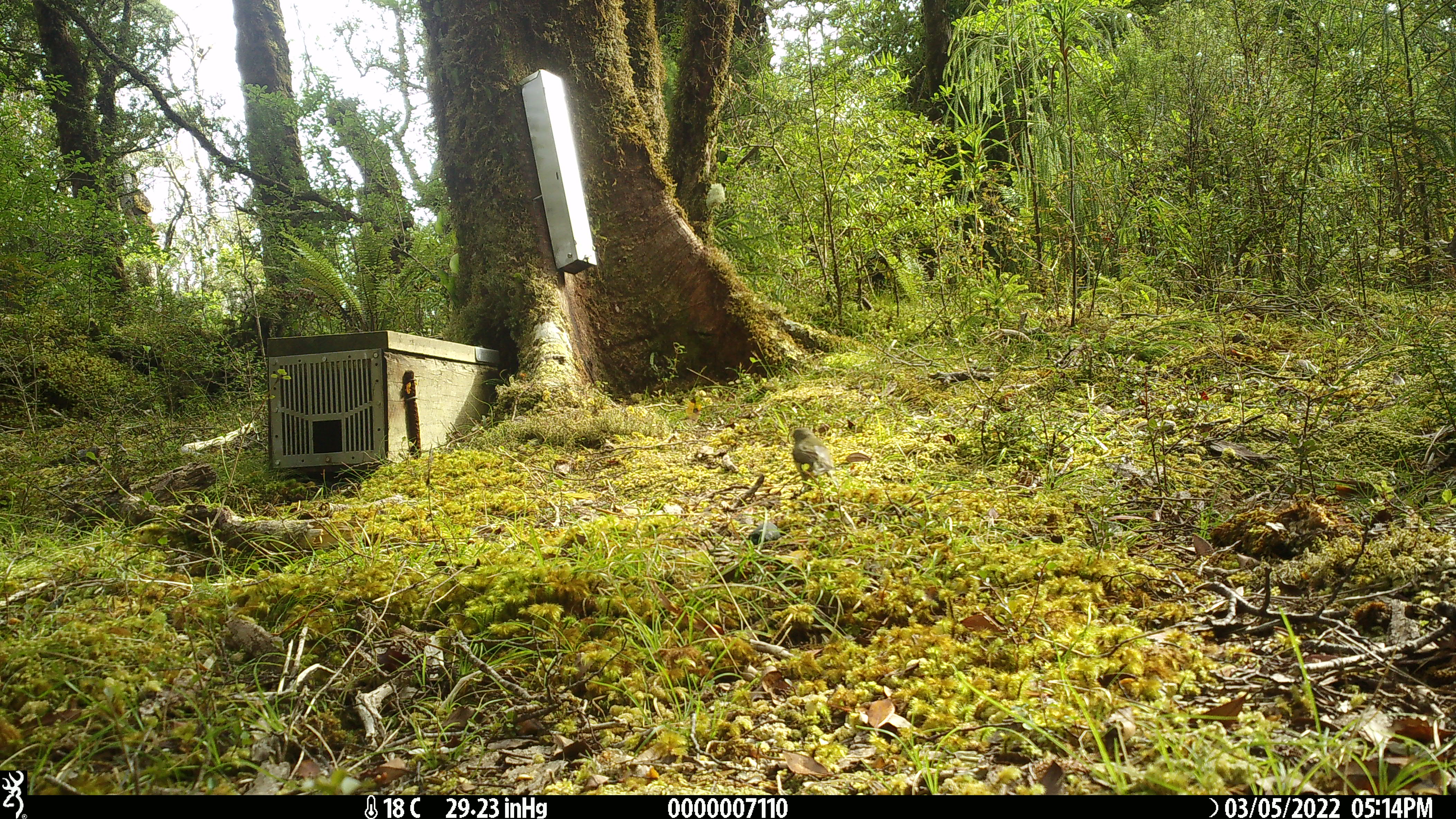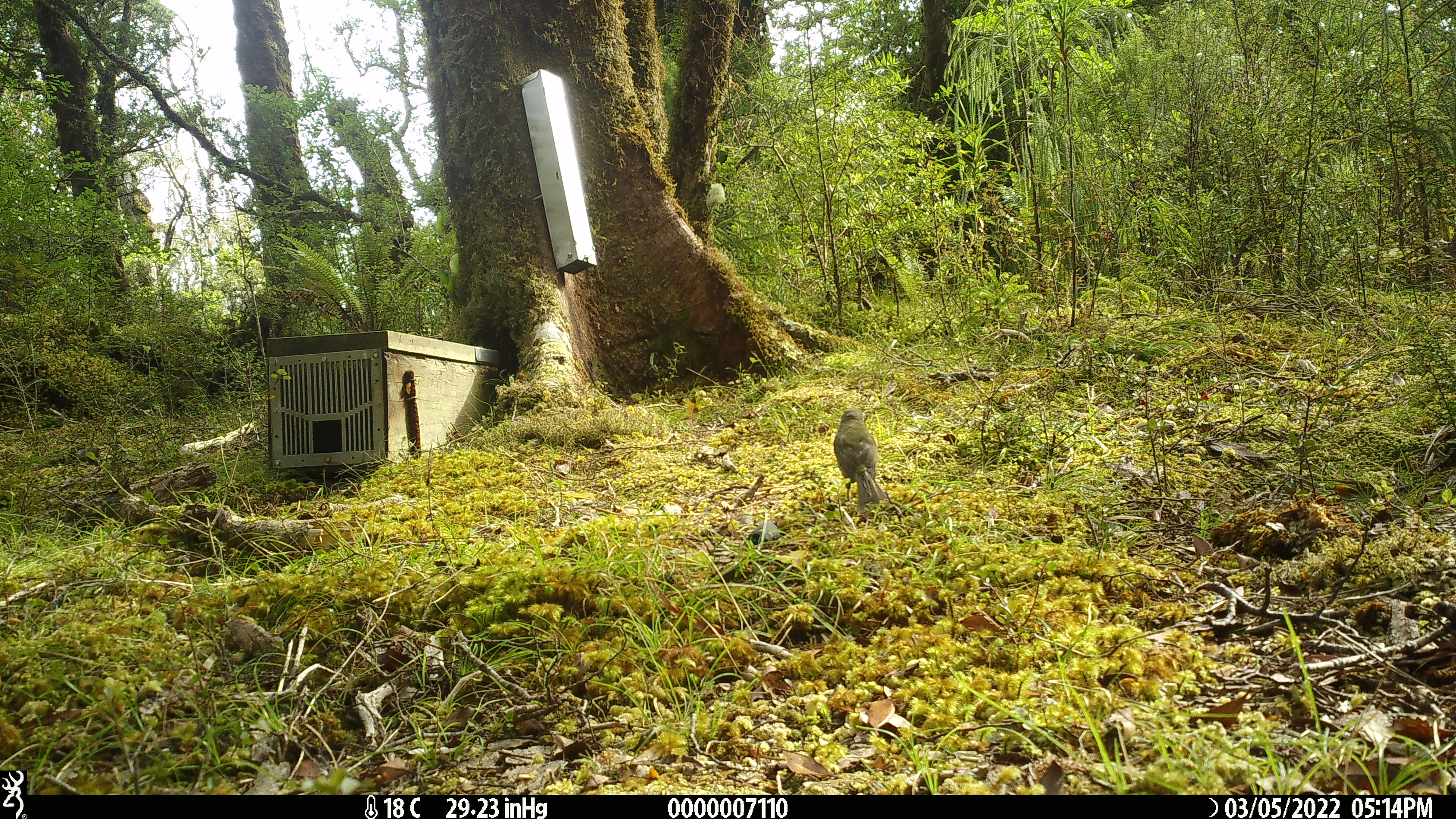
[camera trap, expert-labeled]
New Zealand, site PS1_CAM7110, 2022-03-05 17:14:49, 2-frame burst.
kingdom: Animalia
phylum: Chordata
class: Aves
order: Passeriformes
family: Meliphagidae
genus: Anthornis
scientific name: Anthornis melanura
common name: new zealand bellbird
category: bellbird